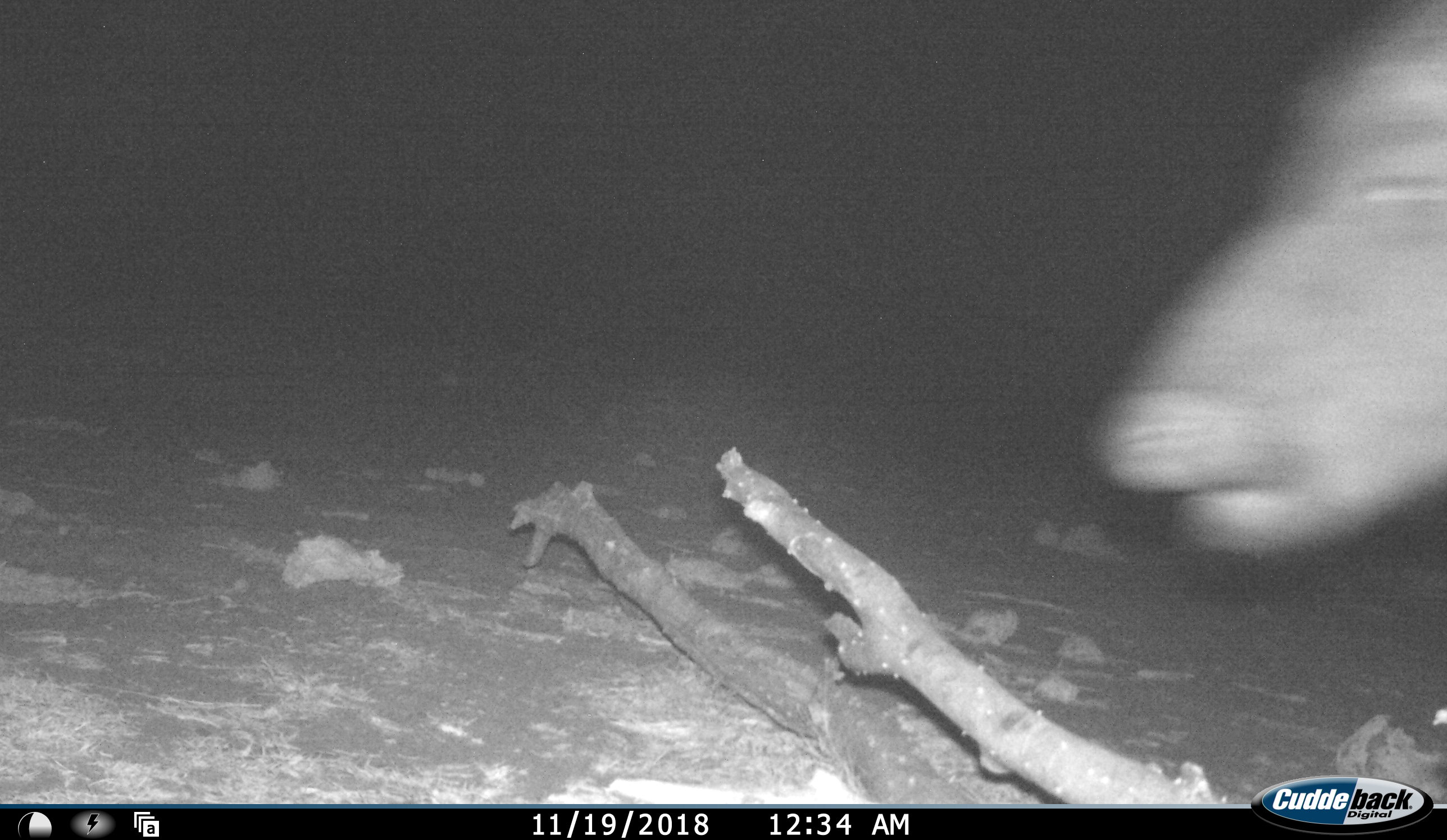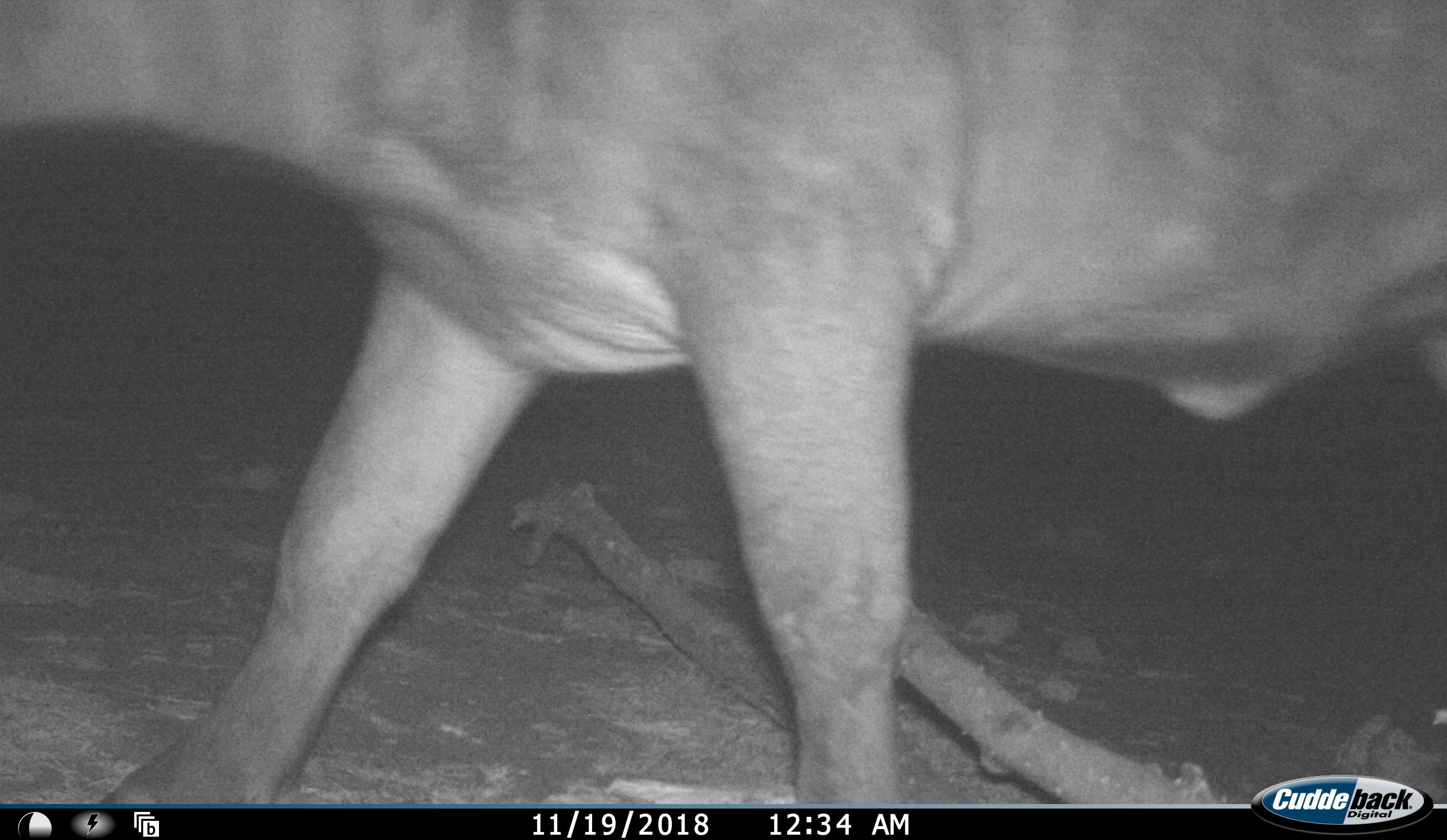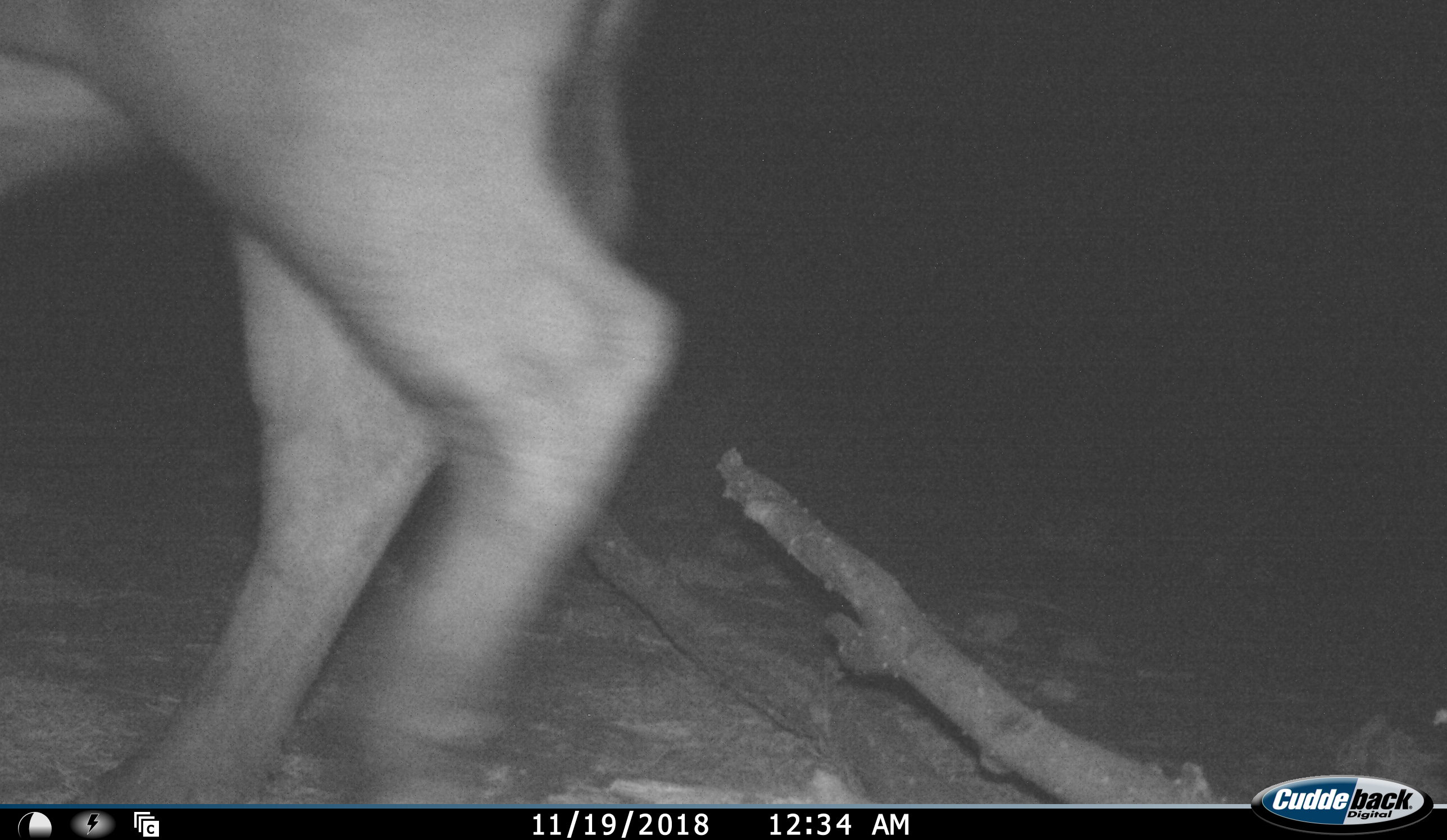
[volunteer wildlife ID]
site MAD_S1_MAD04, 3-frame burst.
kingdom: Animalia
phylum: Chordata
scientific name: Vertebrata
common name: domestic animal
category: domesticanimal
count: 1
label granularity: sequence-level